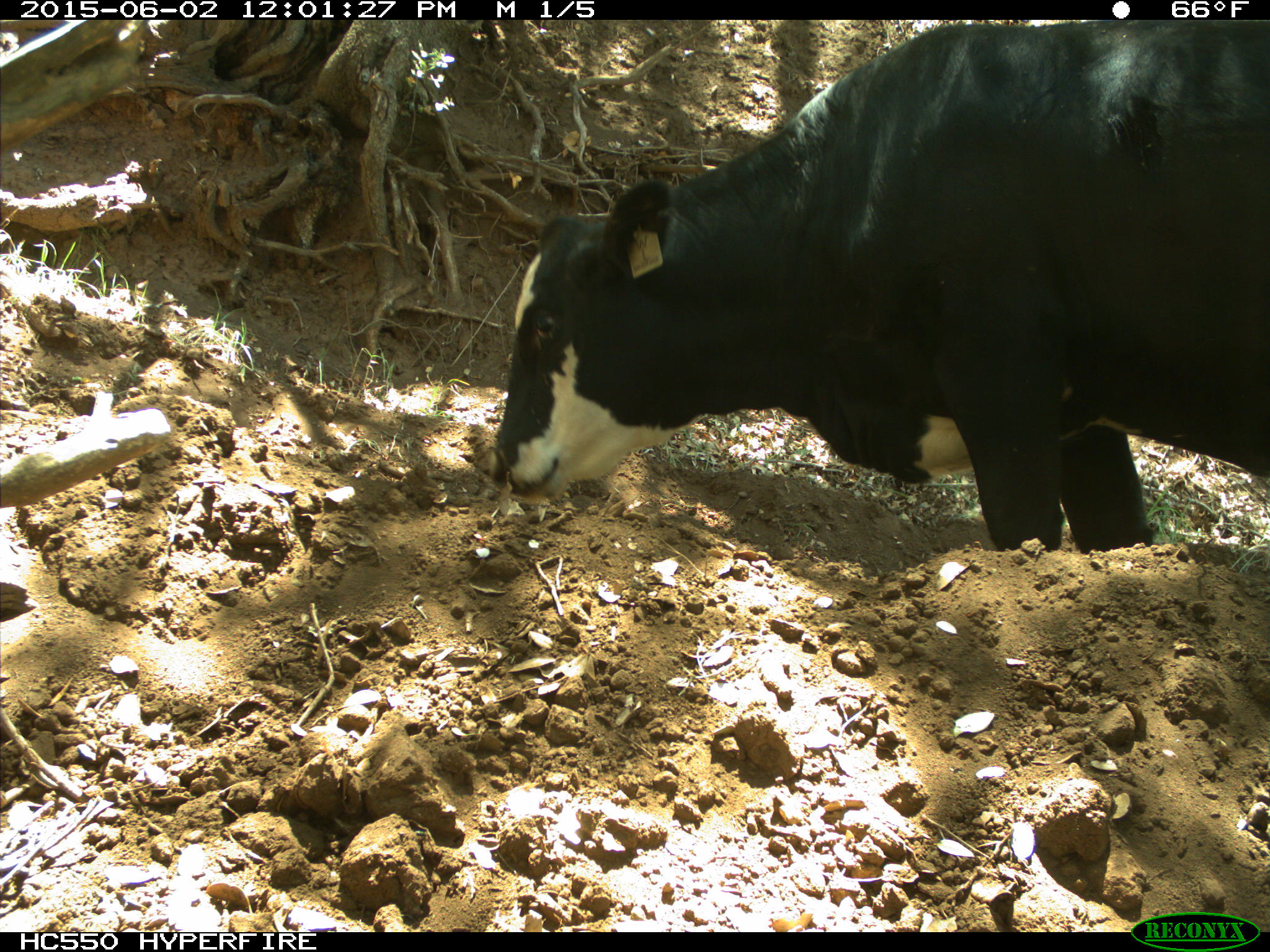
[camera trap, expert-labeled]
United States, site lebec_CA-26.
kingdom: Animalia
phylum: Chordata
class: Mammalia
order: Artiodactyla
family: Bovidae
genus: Bos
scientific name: Bos taurus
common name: domestic cow